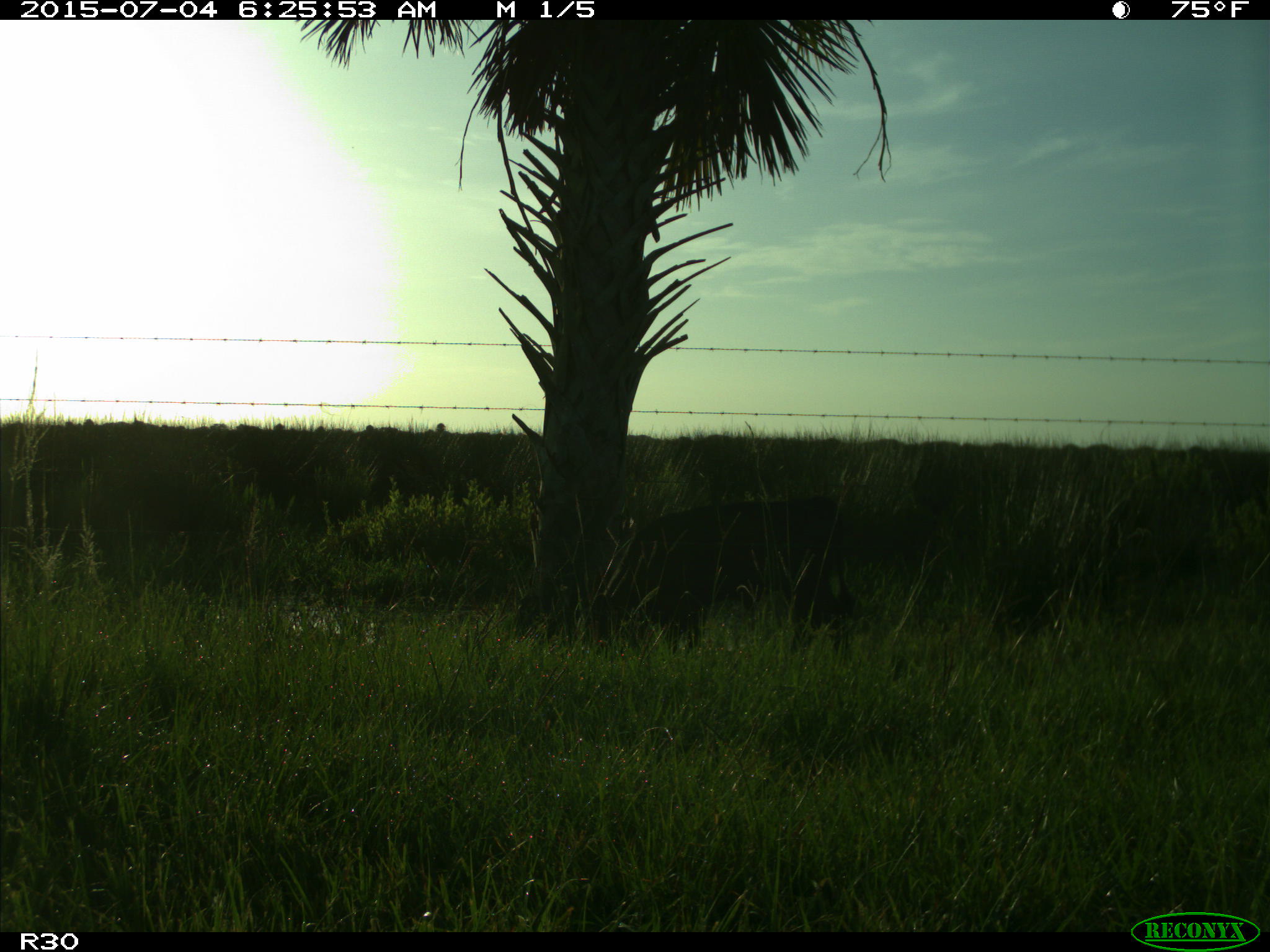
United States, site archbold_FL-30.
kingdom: Animalia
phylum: Chordata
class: Mammalia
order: Artiodactyla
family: Bovidae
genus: Bos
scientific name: Bos taurus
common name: domestic cow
Bos taurus (domestic cow).